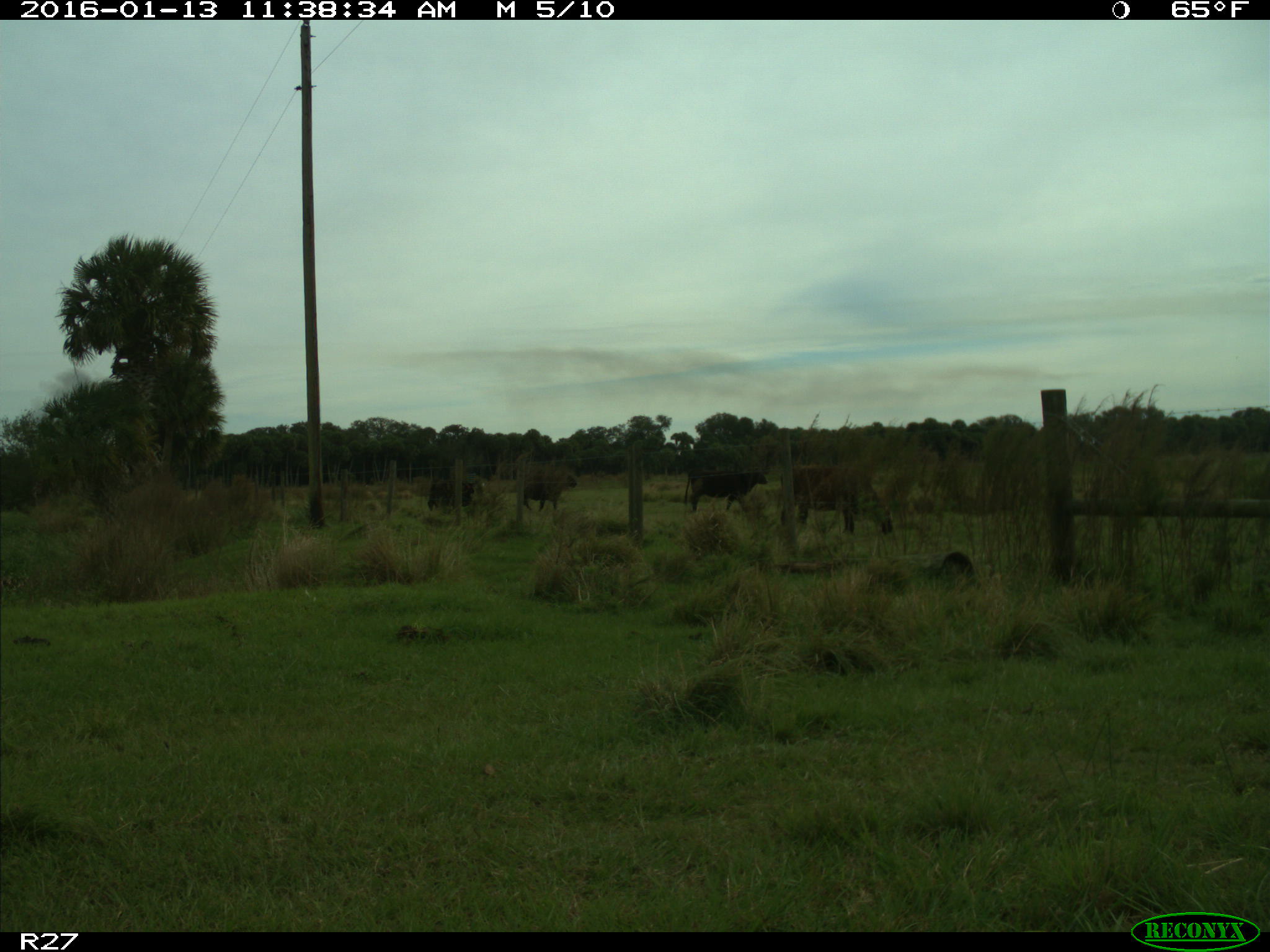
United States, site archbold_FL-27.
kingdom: Animalia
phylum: Chordata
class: Mammalia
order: Artiodactyla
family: Bovidae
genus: Bos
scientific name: Bos taurus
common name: domestic cow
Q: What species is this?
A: Bos taurus (domestic cow).